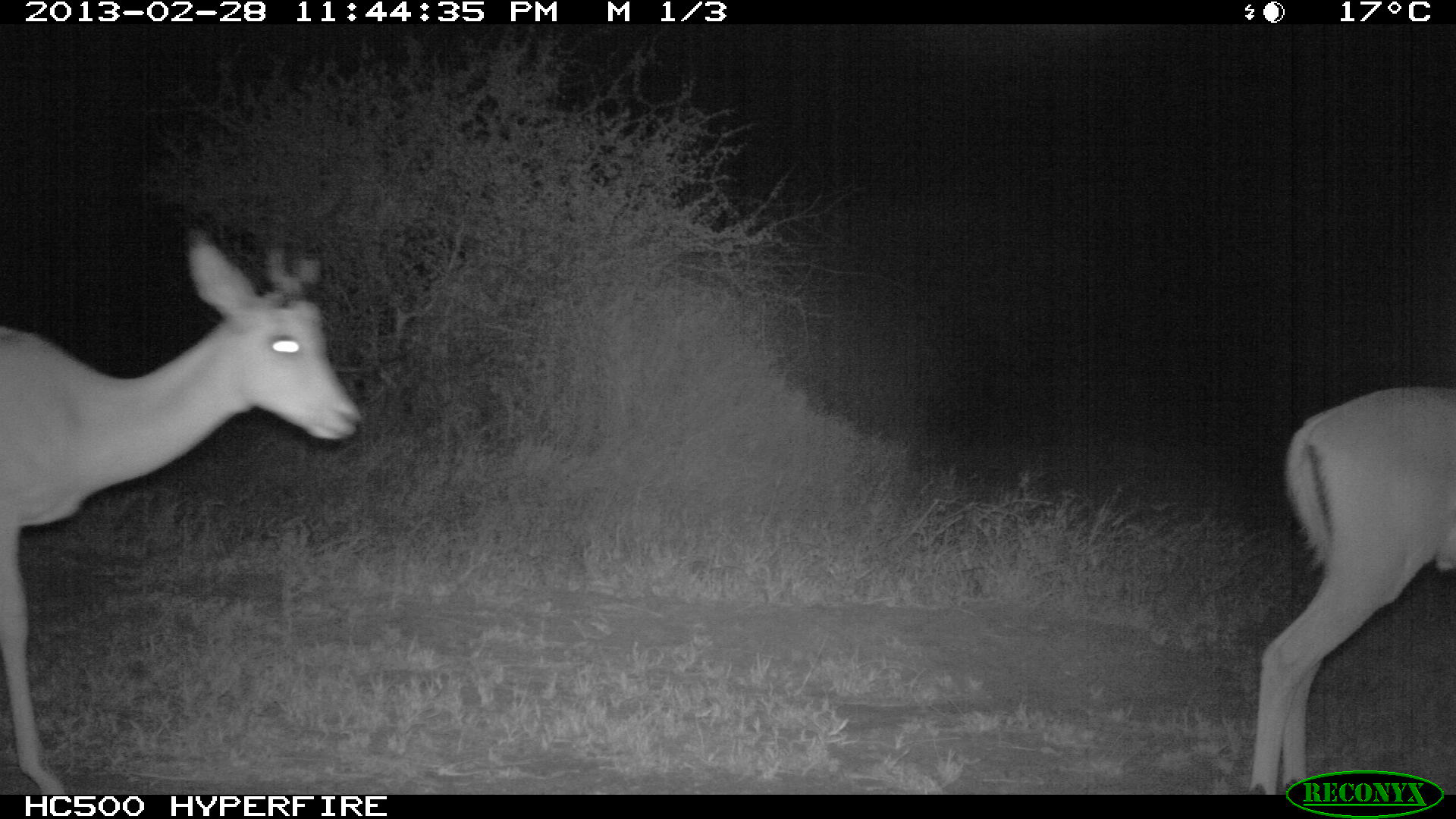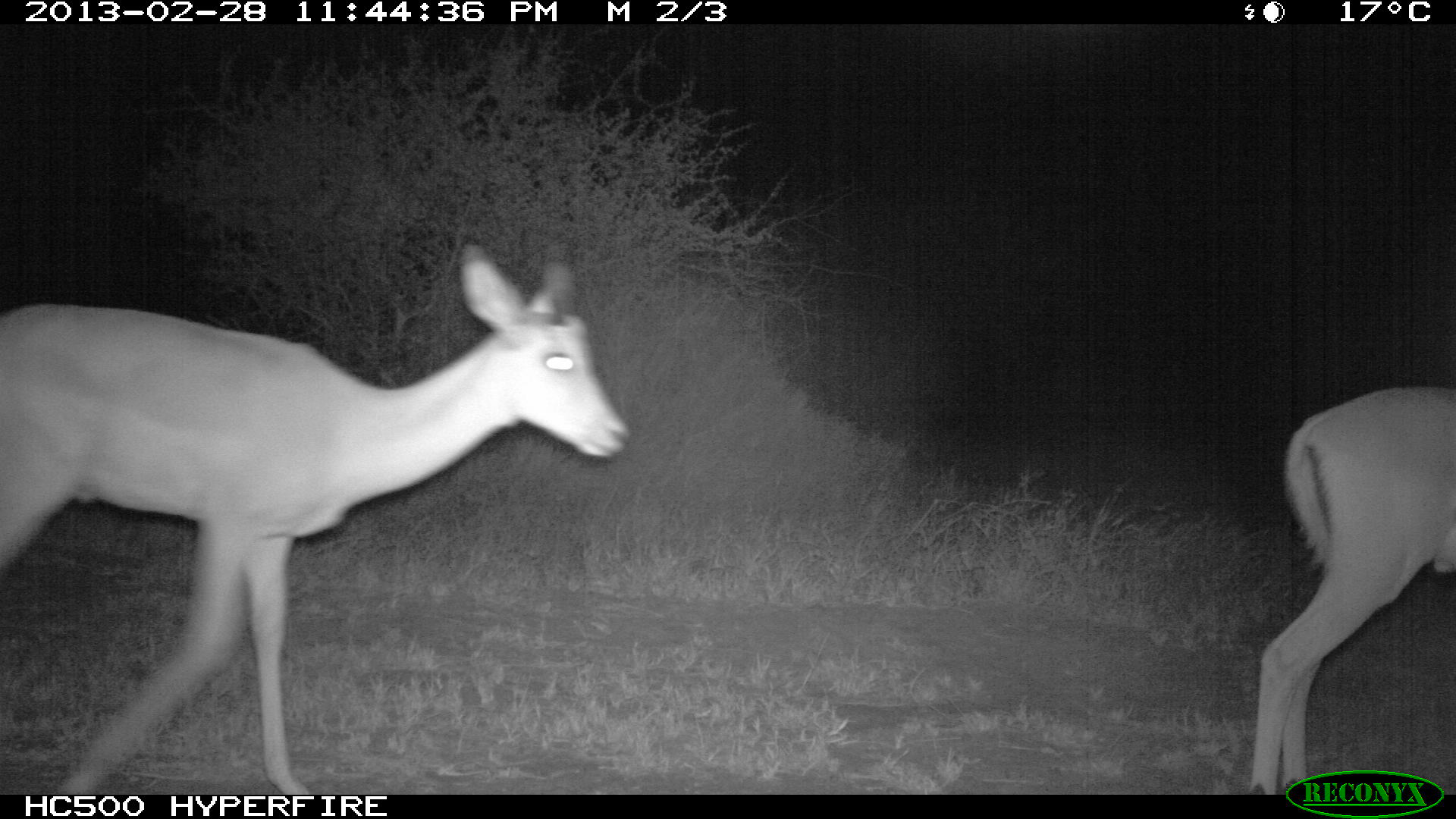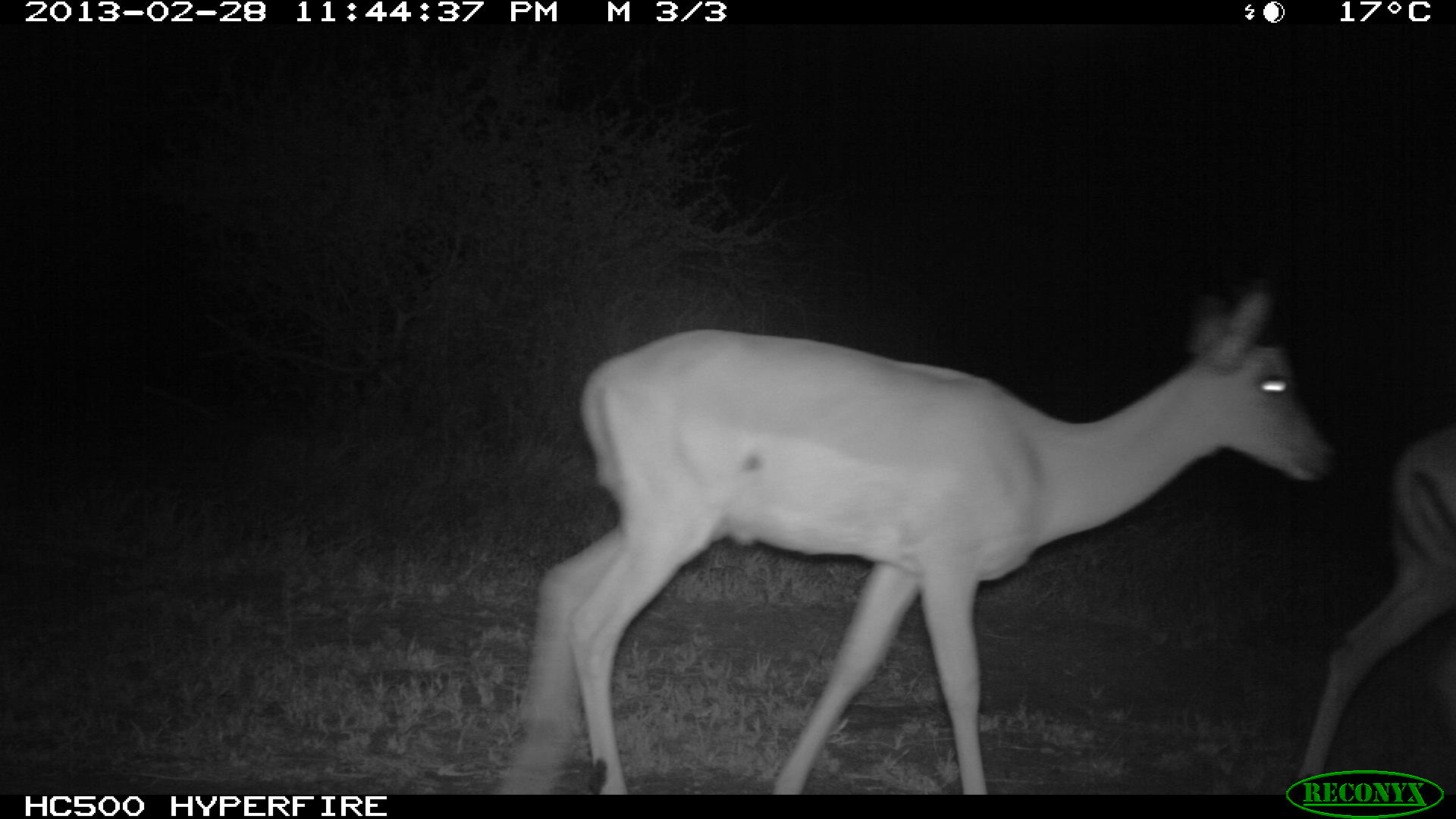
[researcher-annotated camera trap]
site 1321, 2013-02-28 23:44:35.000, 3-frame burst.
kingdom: Animalia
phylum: Chordata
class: Mammalia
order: Artiodactyla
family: Bovidae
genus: Aepyceros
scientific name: Aepyceros melampus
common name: impala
Aepyceros melampus (impala), count 2.